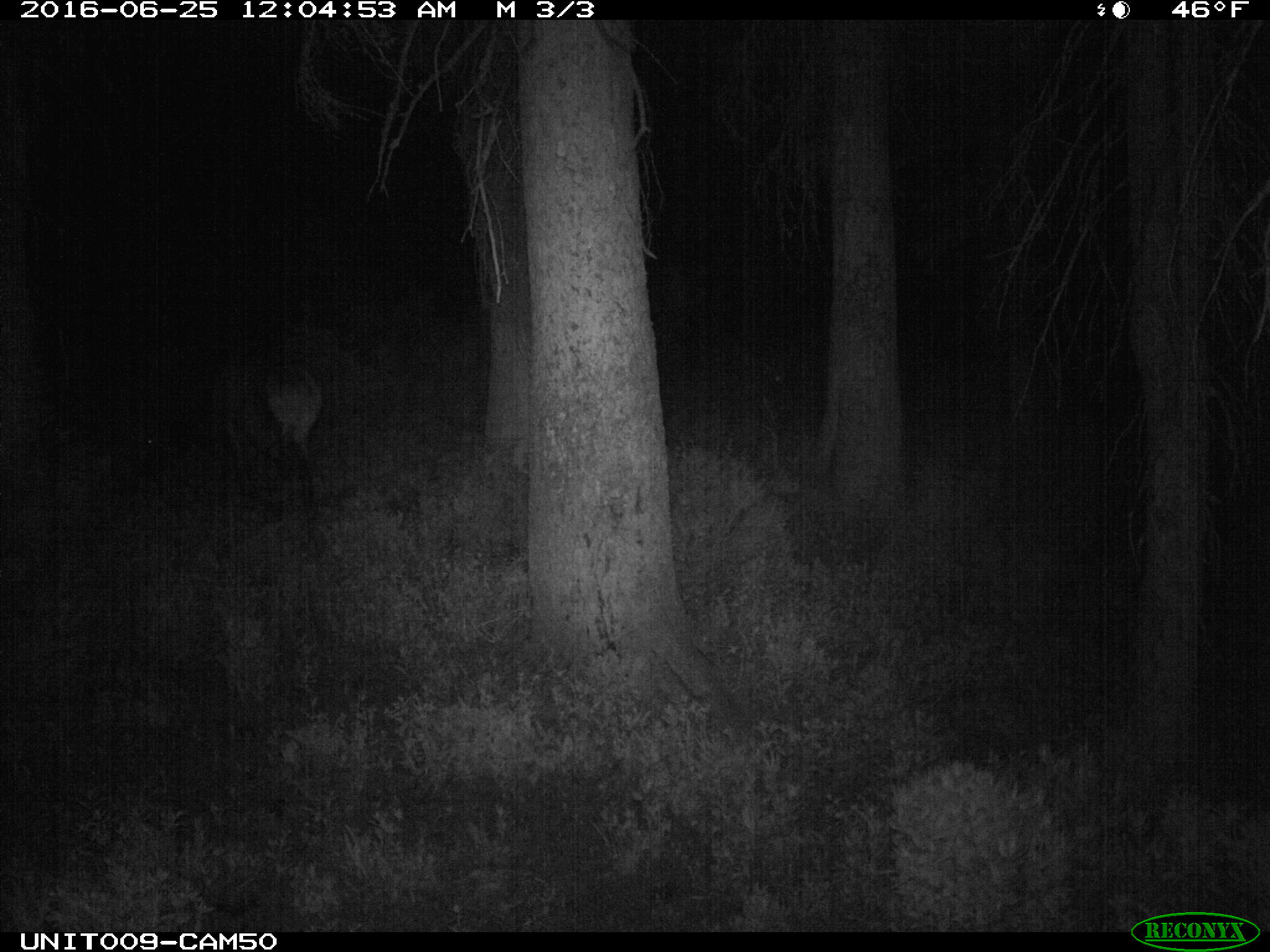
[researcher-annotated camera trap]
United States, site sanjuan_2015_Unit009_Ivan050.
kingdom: Animalia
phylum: Chordata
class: Mammalia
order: Artiodactyla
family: Cervidae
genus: Cervus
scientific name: Cervus elaphus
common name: red deer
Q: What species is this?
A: Cervus elaphus (red deer).